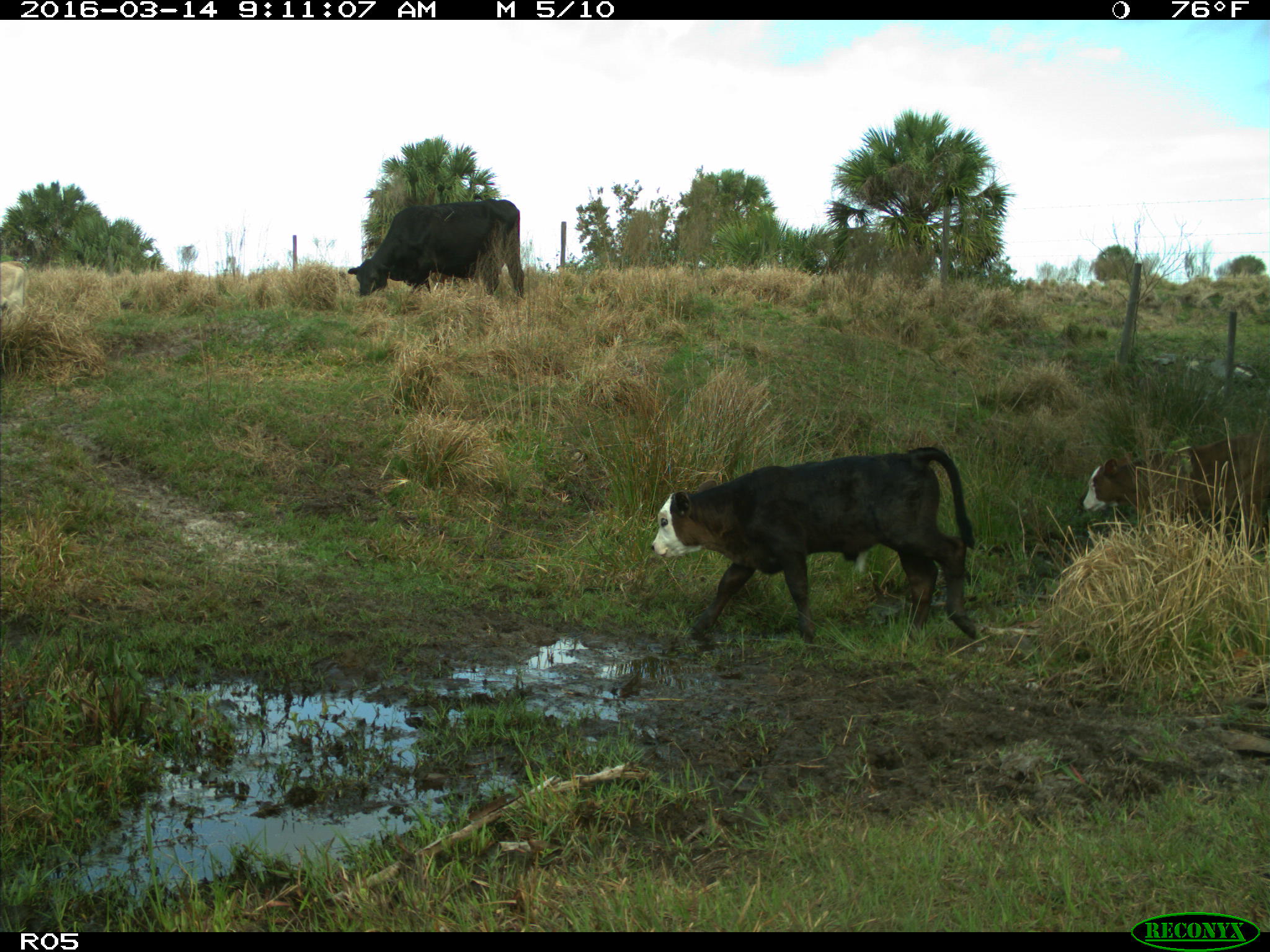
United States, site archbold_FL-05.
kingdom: Animalia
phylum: Chordata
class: Mammalia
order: Artiodactyla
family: Bovidae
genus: Bos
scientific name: Bos taurus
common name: domestic cow